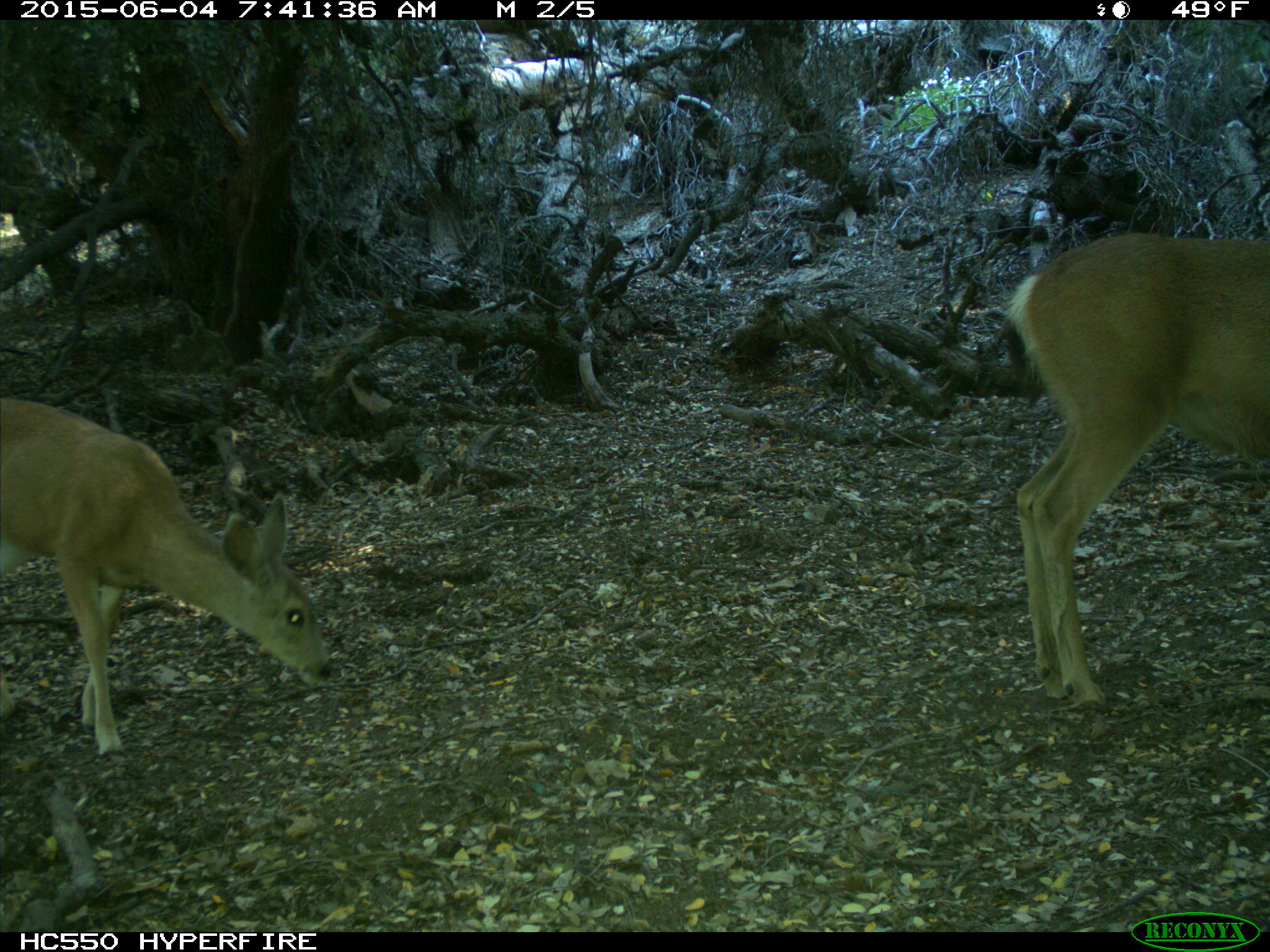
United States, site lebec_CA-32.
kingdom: Animalia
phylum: Chordata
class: Mammalia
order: Artiodactyla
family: Cervidae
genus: Odocoileus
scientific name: Odocoileus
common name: deer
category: unidentified deer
Unidentified deer (deer) (Odocoileus).